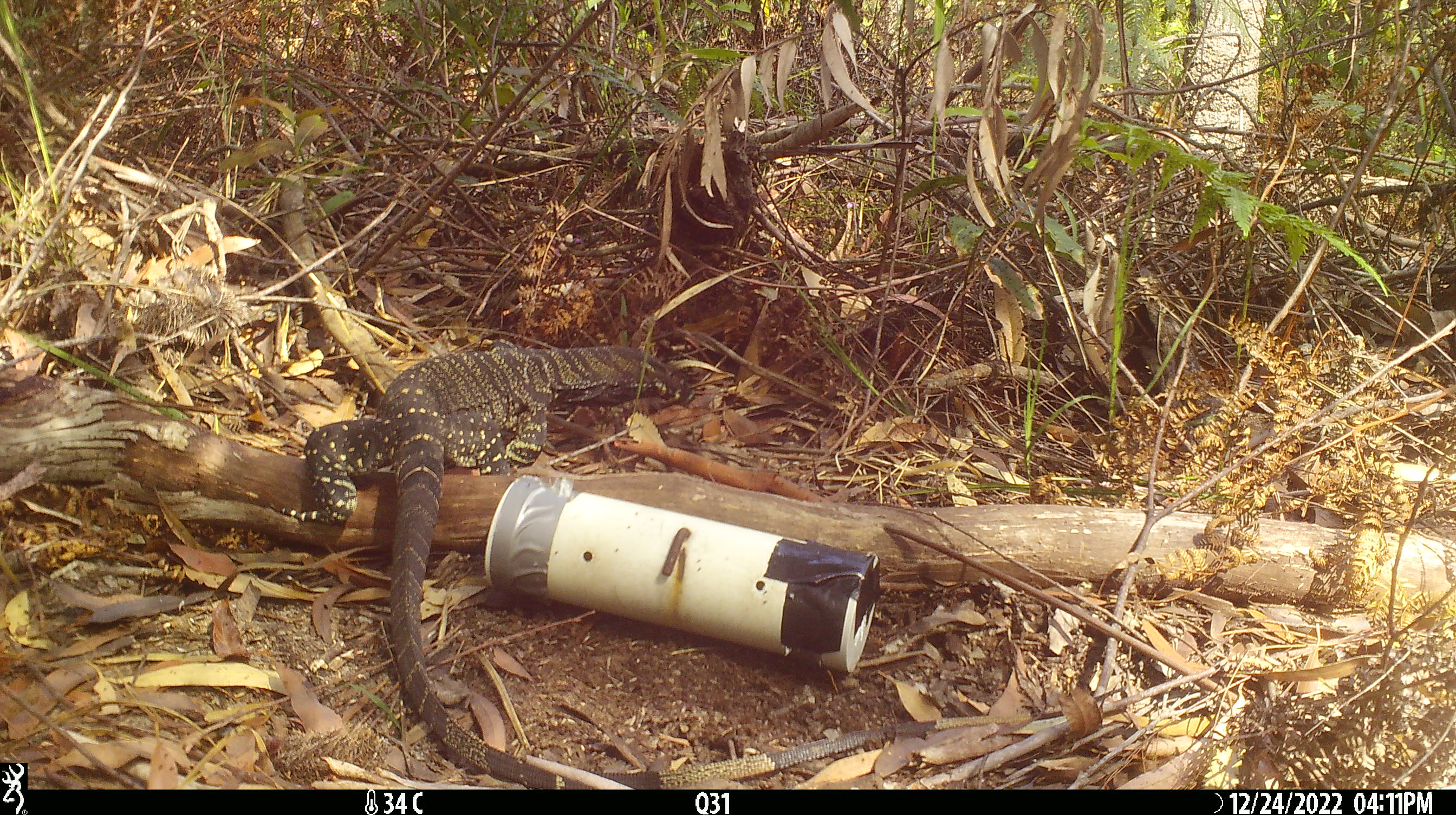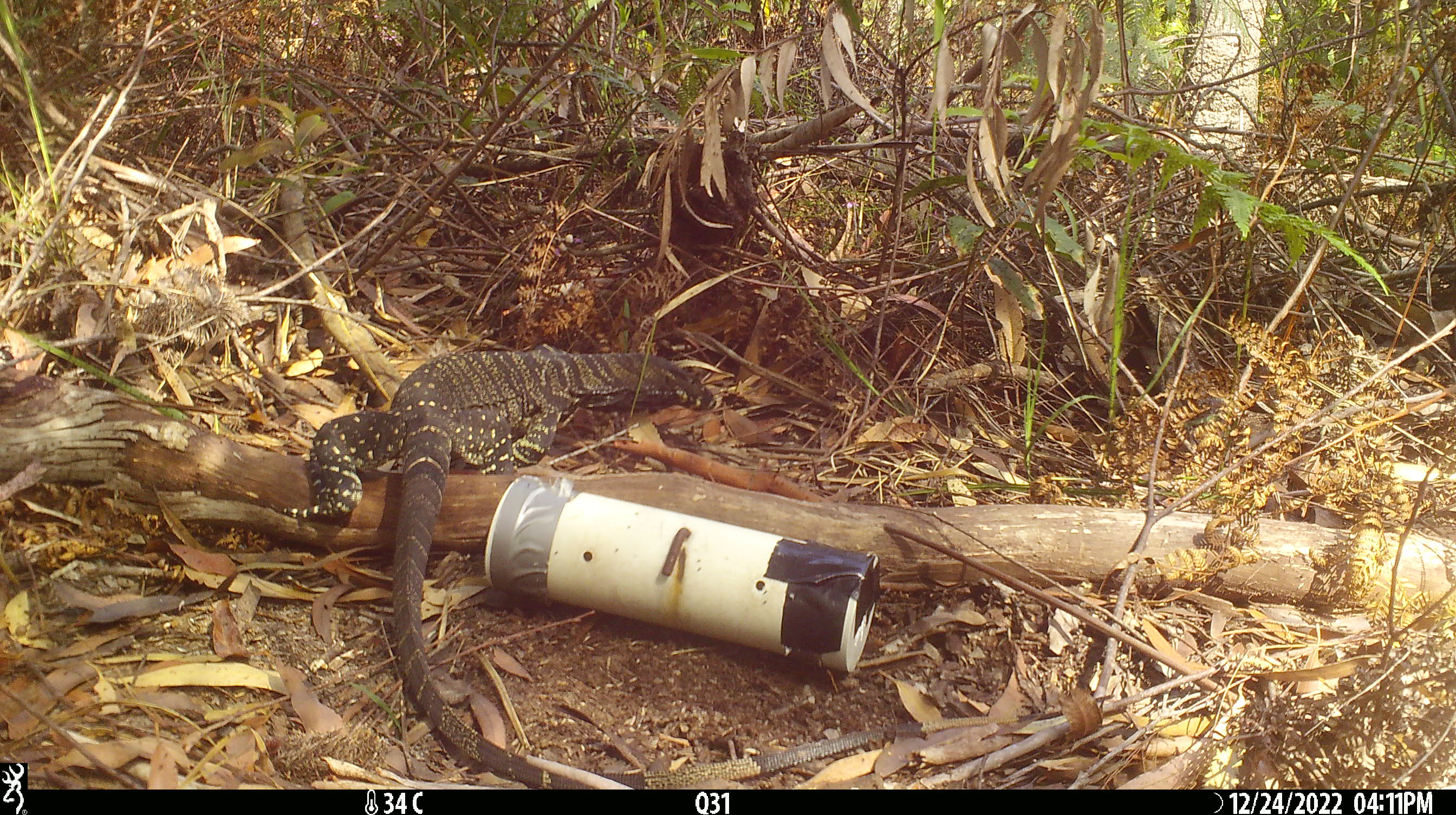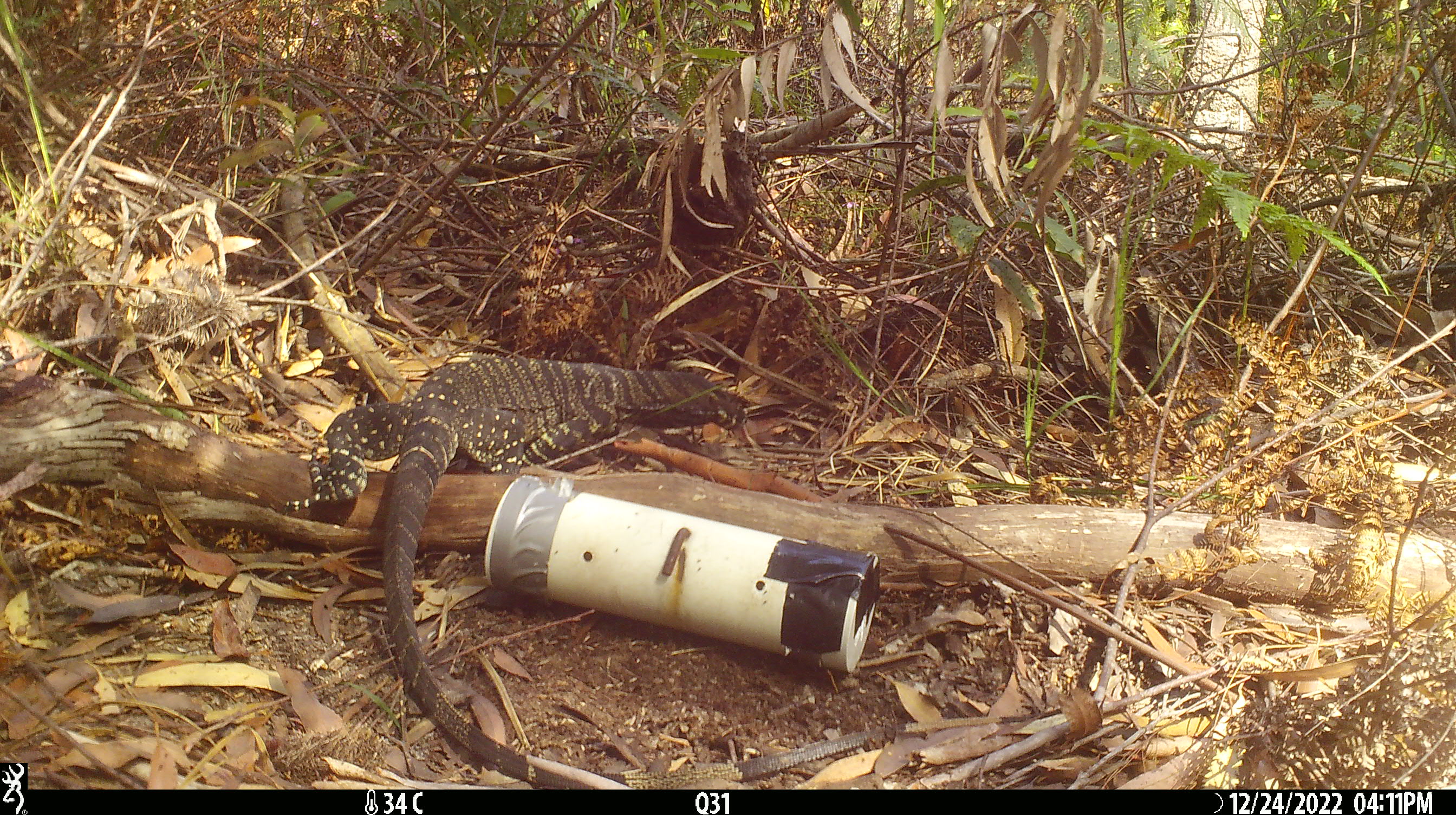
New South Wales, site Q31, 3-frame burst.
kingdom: Animalia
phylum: Chordata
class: Reptilia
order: Squamata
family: Varanidae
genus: Varanus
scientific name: Varanus varius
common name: lace monitor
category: goanna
Goanna (lace monitor) (Varanus varius).